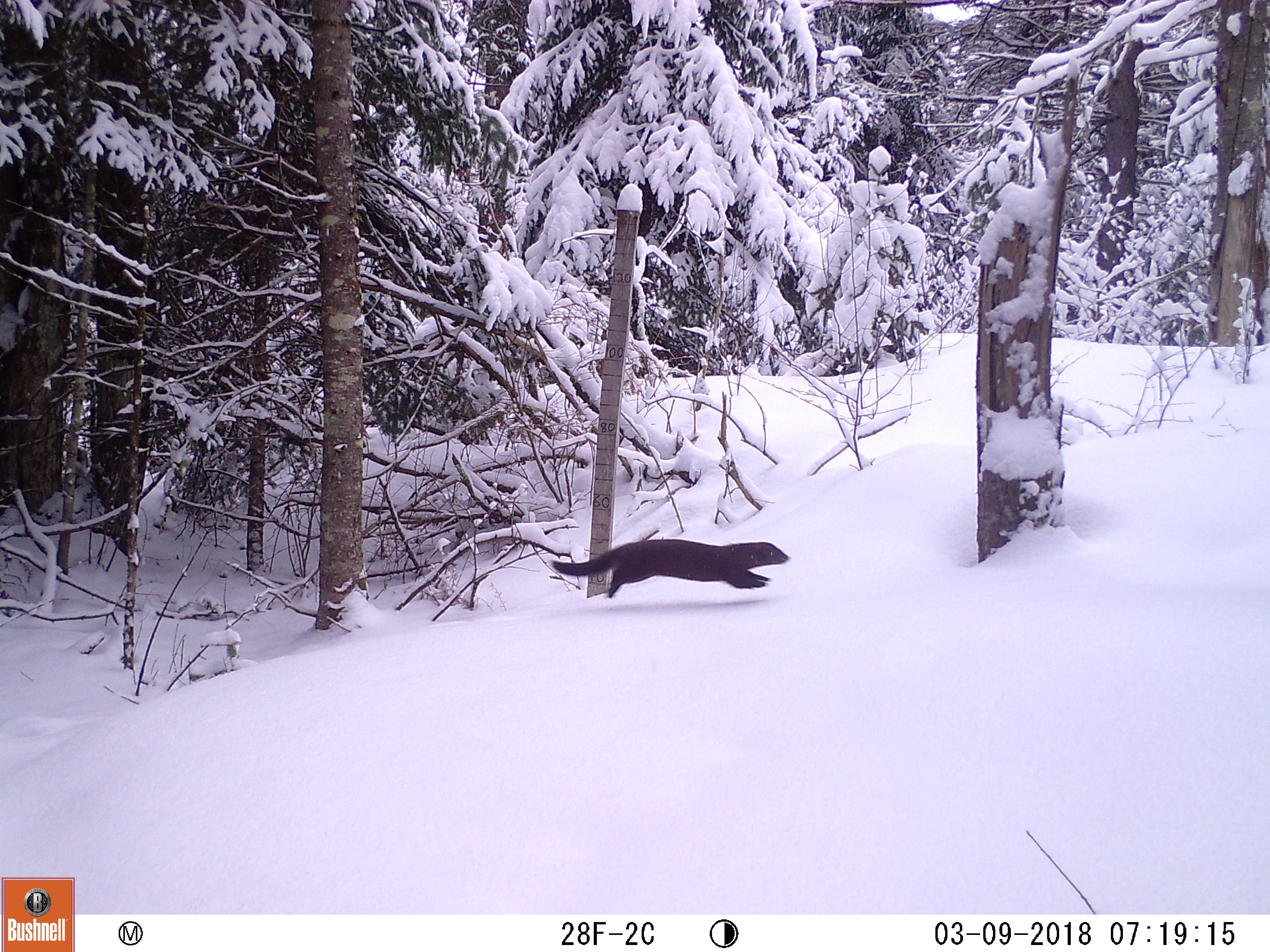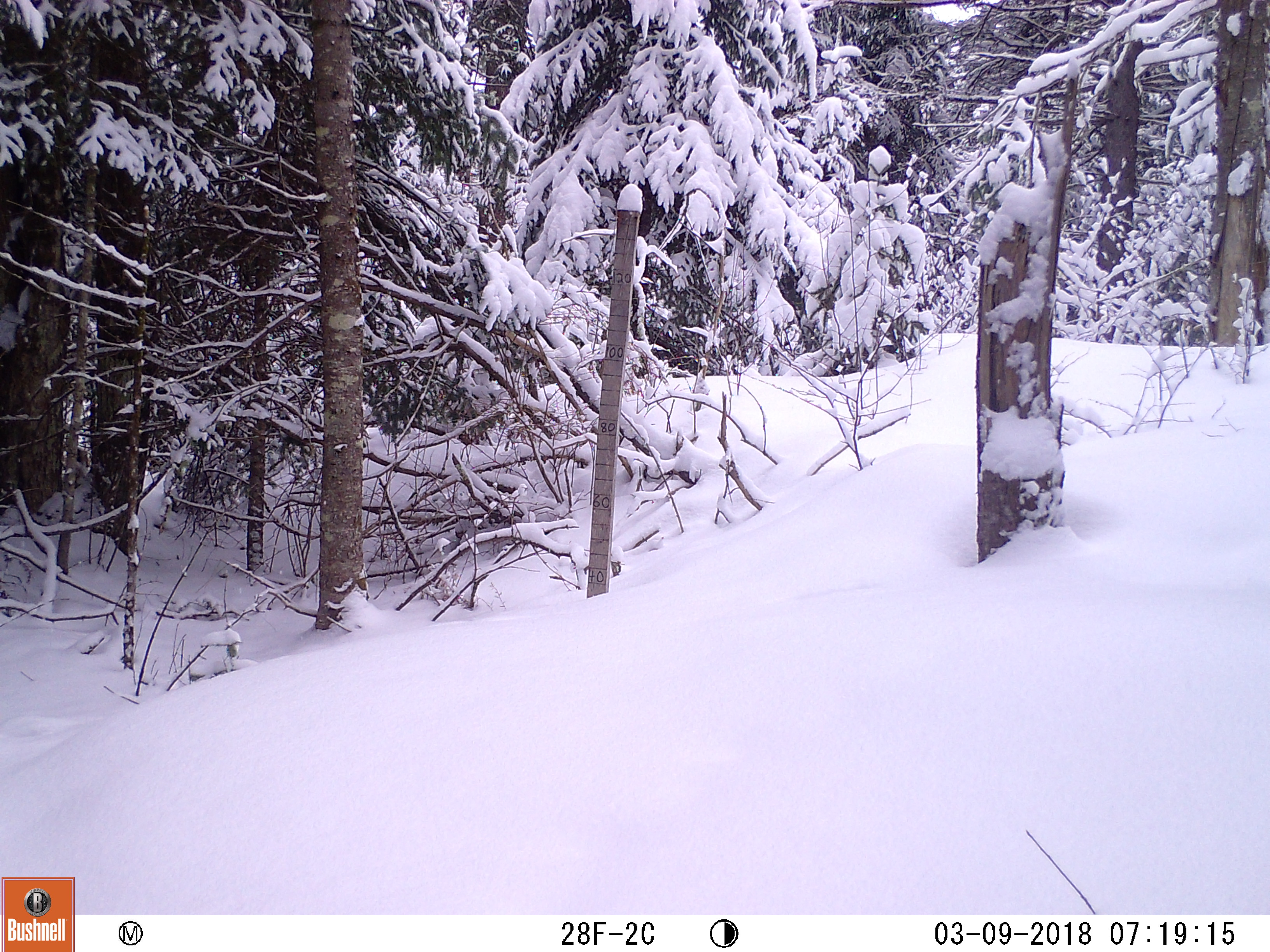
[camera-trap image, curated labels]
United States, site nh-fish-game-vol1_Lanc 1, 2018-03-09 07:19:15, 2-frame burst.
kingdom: Animalia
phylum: Chordata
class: Mammalia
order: Carnivora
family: Mustelidae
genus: Neogale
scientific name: Neogale vison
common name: american mink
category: mink